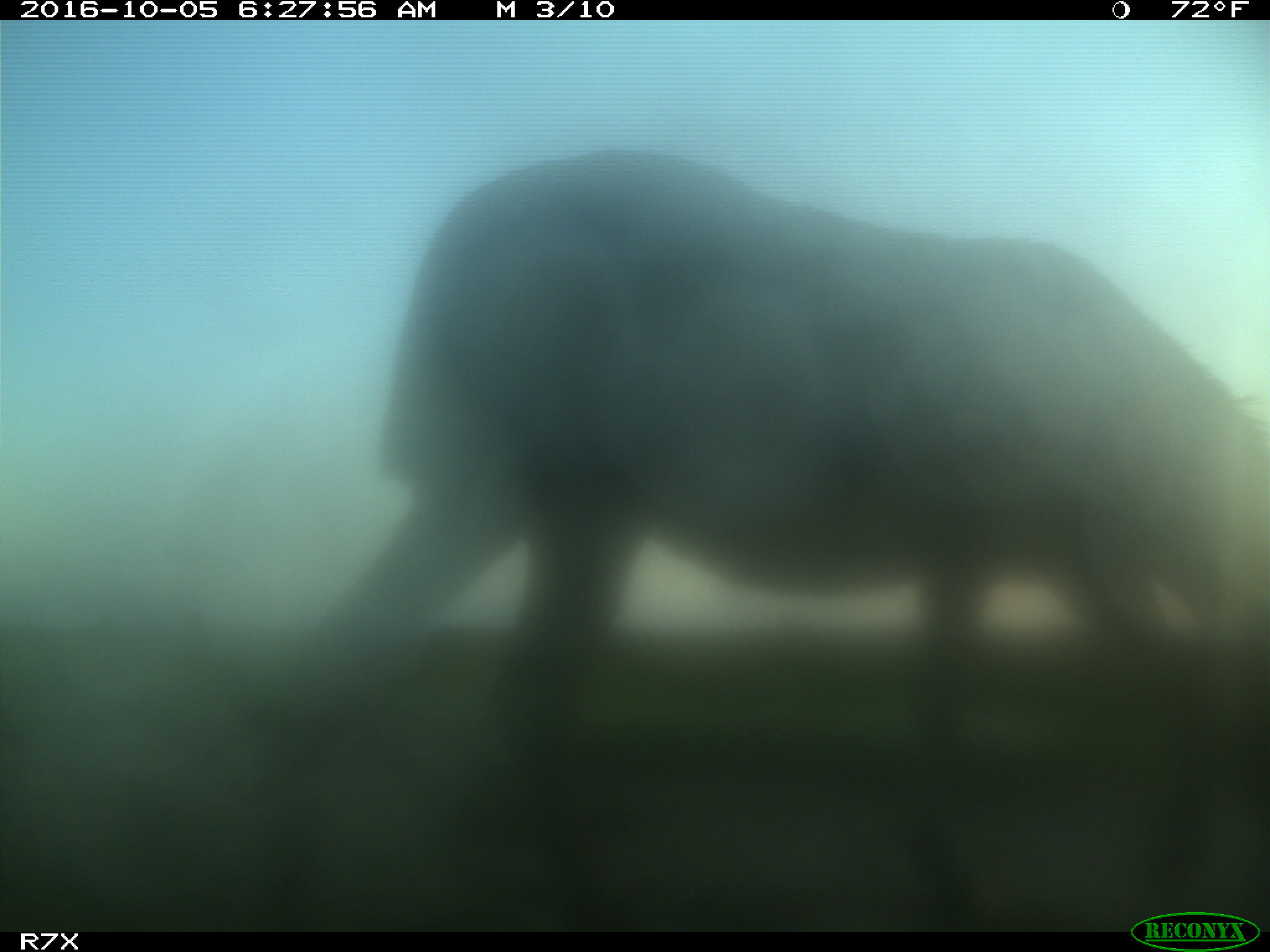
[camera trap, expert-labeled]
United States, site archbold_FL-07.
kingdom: Animalia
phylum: Chordata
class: Mammalia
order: Perissodactyla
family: Equidae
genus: Equus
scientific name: Equus africanus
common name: african wild ass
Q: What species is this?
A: Equus africanus (african wild ass).